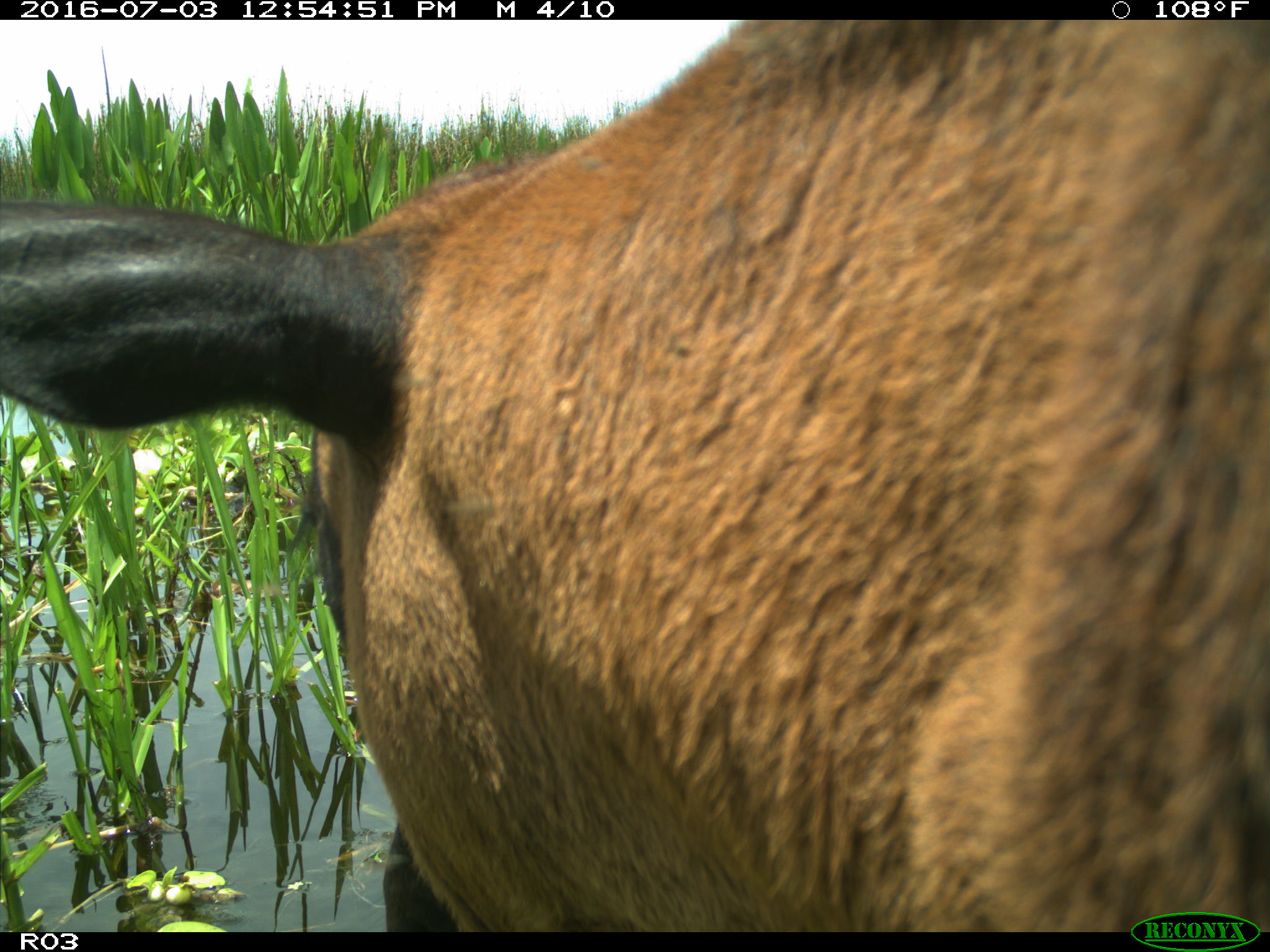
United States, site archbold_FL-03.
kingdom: Animalia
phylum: Chordata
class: Mammalia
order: Artiodactyla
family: Bovidae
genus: Bos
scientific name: Bos taurus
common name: domestic cow